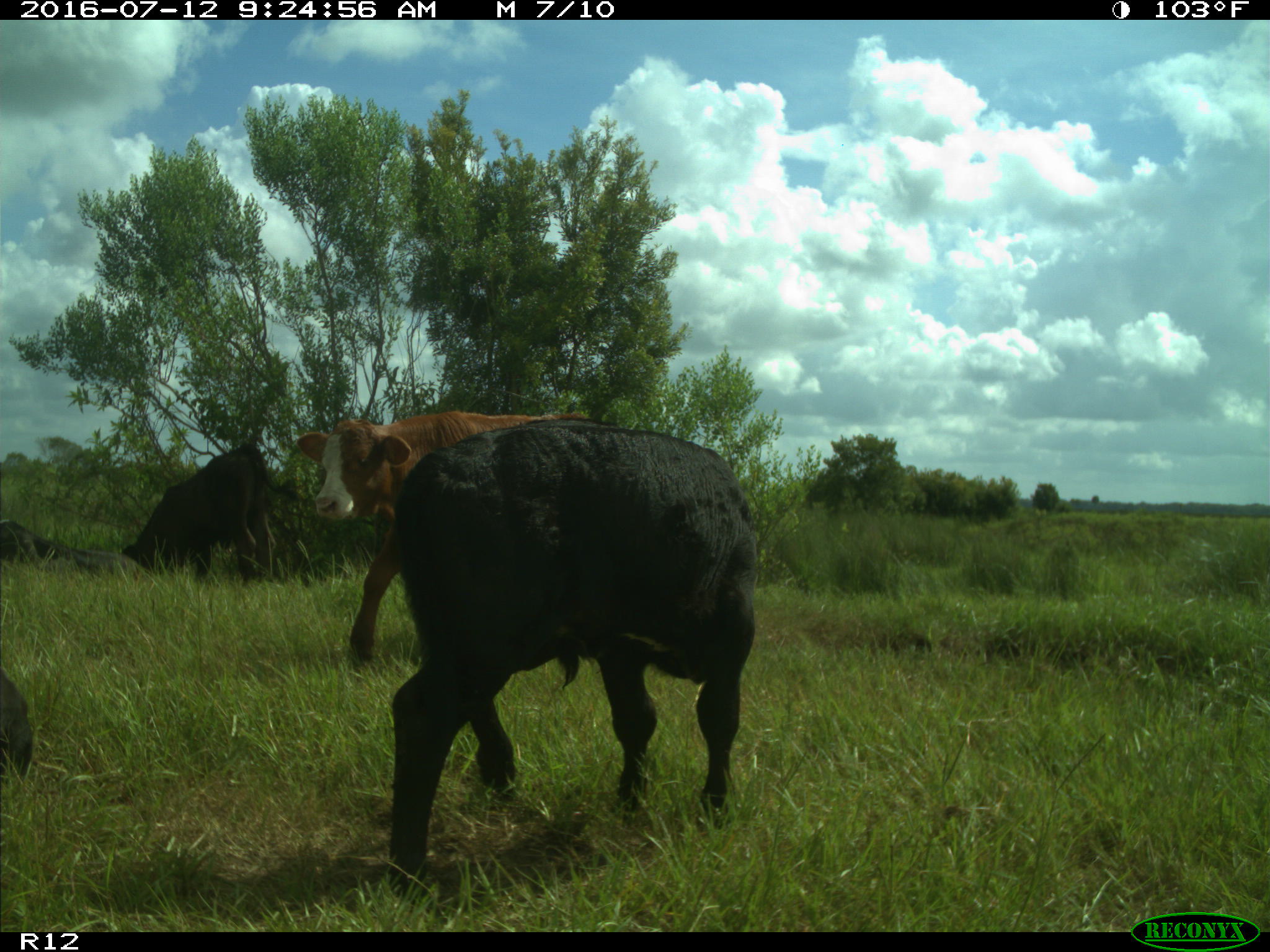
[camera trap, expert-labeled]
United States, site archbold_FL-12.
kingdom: Animalia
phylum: Chordata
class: Mammalia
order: Artiodactyla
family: Bovidae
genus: Bos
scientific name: Bos taurus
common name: domestic cow